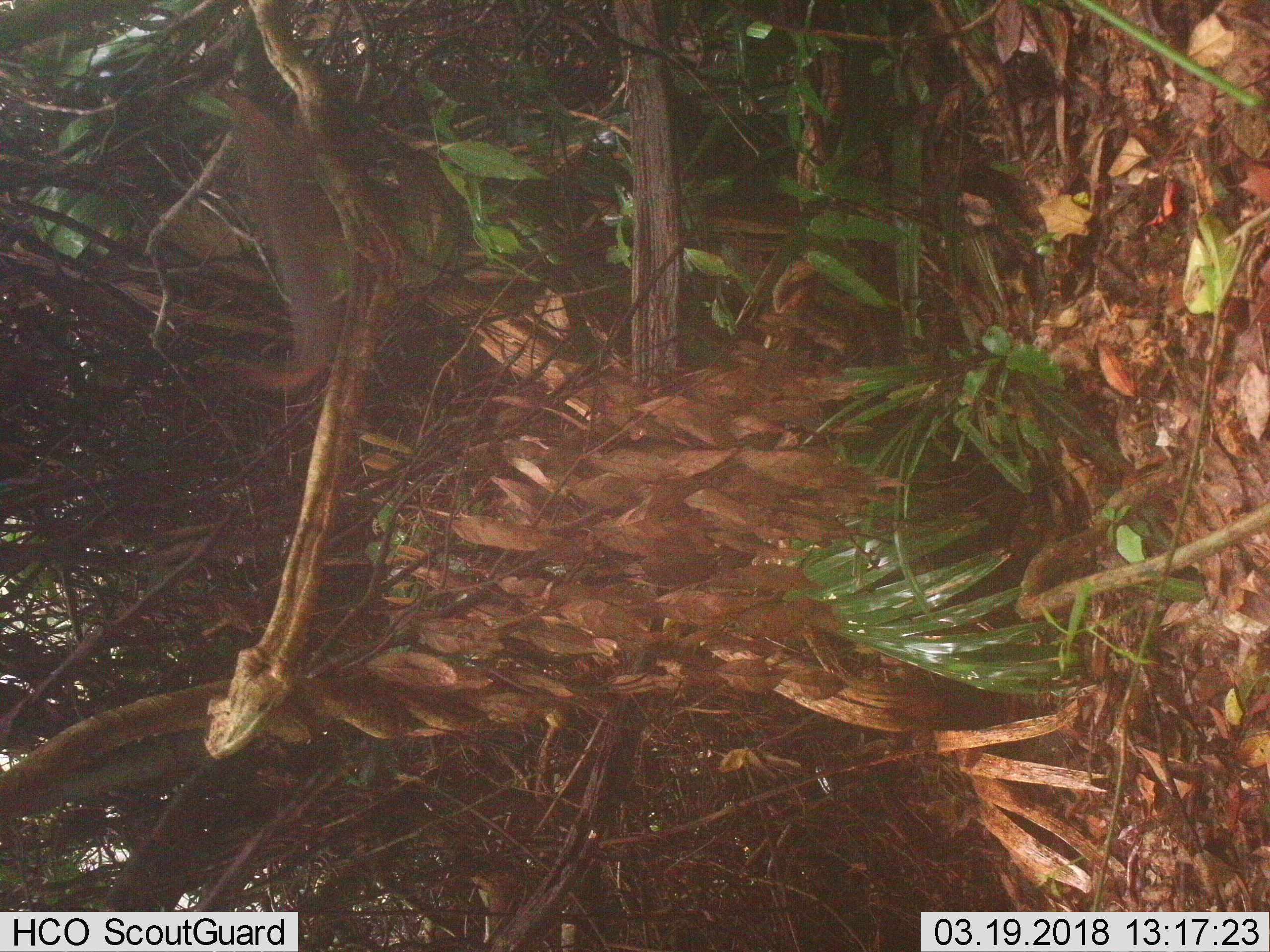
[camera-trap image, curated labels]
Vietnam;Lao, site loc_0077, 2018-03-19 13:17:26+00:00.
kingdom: Animalia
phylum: Chordata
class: Mammalia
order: Rodentia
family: Sciuridae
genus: Dremomys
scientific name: Dremomys rufigenis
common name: red-cheeked squirrel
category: red cheeked squirrel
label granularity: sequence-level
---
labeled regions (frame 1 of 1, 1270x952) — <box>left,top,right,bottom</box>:
red cheeked squirrel: <box>202,77,347,394</box>